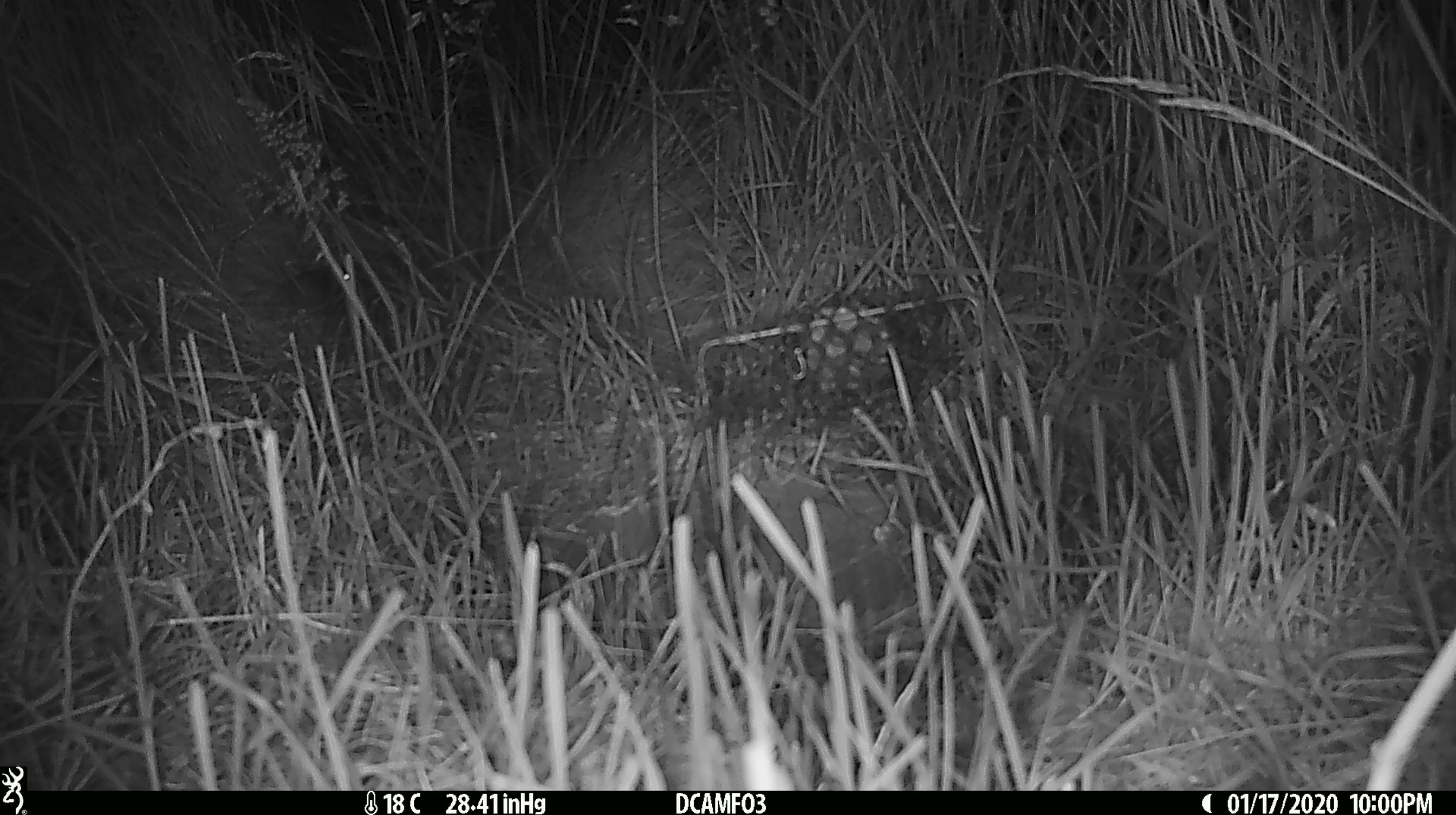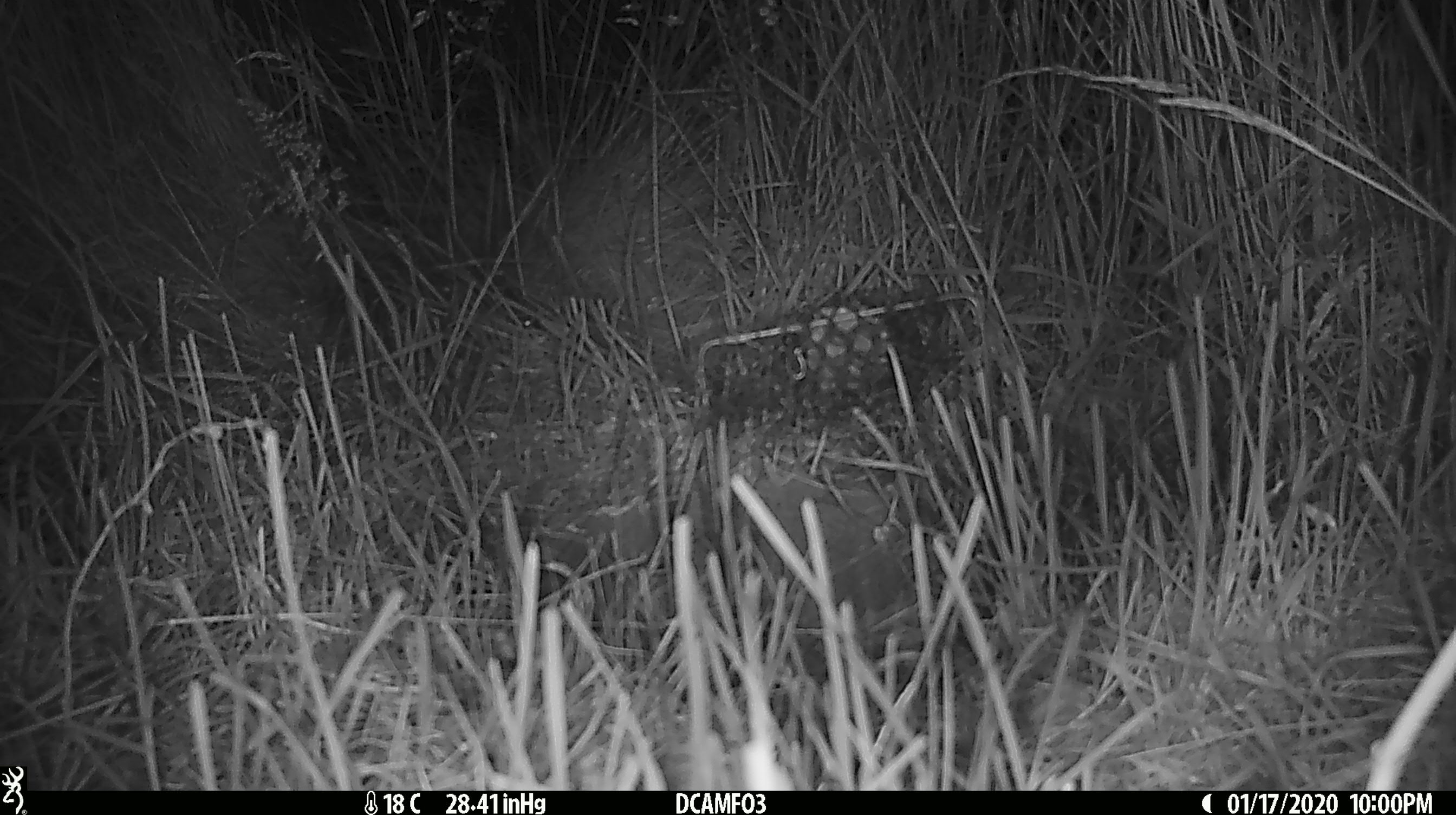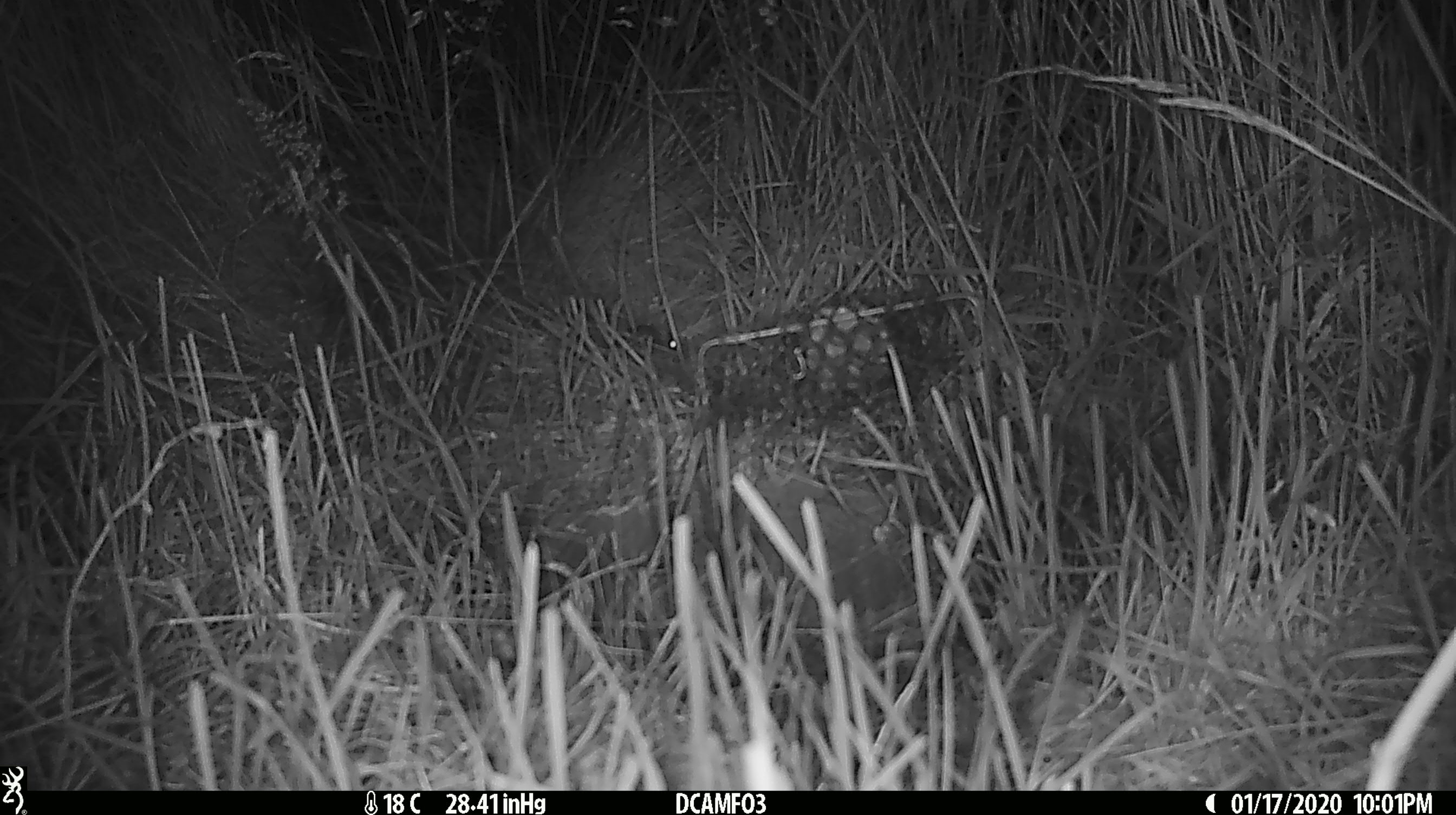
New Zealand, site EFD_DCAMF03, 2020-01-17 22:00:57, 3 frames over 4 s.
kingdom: Animalia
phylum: Chordata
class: Mammalia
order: Rodentia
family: Muridae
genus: Mus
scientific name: Mus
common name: mouse